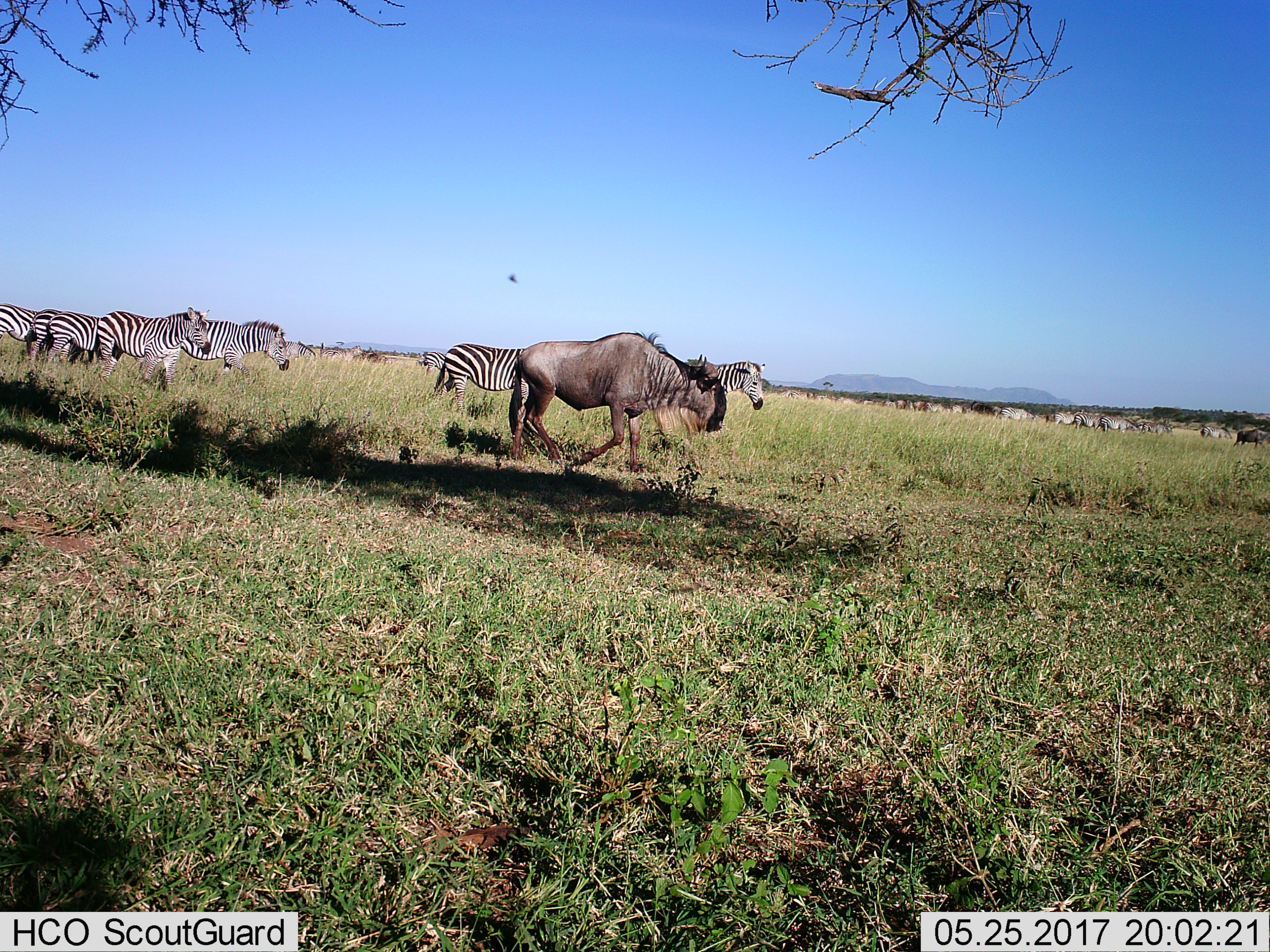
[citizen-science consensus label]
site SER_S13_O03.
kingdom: Animalia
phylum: Chordata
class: Mammalia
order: Artiodactyla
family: Bovidae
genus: Connochaetes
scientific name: Connochaetes taurinus taurinus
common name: blue wildebeest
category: wildebeestblue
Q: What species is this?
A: Wildebeestblue (blue wildebeest) (Connochaetes taurinus taurinus).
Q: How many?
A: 3.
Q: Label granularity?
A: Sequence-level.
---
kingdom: Animalia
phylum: Chordata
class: Mammalia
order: Perissodactyla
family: Equidae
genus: Equus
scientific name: Equus quagga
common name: plains zebra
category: zebraplains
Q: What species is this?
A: Zebraplains (plains zebra) (Equus quagga).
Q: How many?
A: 11-50.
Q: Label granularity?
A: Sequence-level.